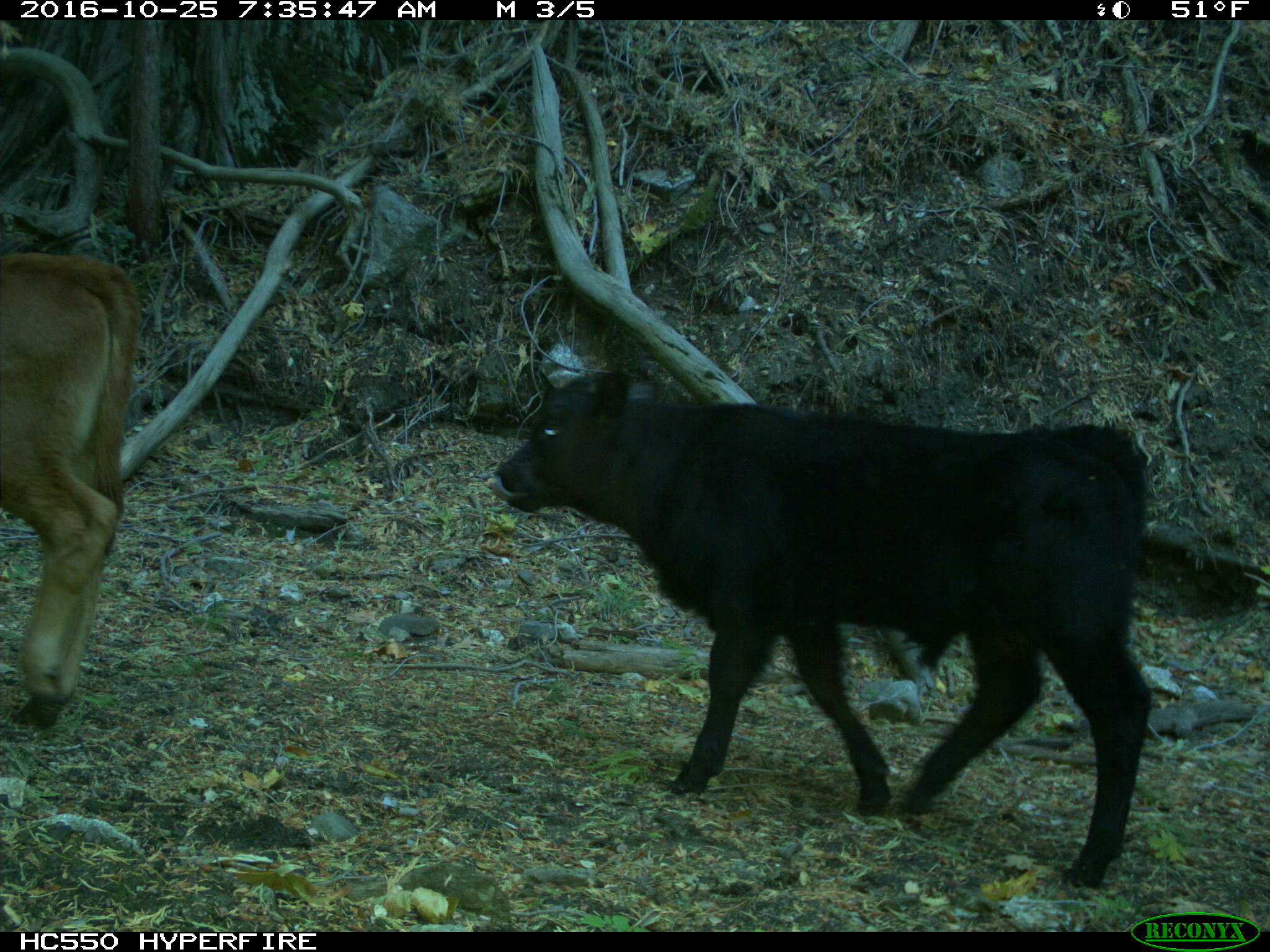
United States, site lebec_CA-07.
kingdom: Animalia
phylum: Chordata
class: Mammalia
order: Artiodactyla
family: Bovidae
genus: Bos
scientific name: Bos taurus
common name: domestic cow